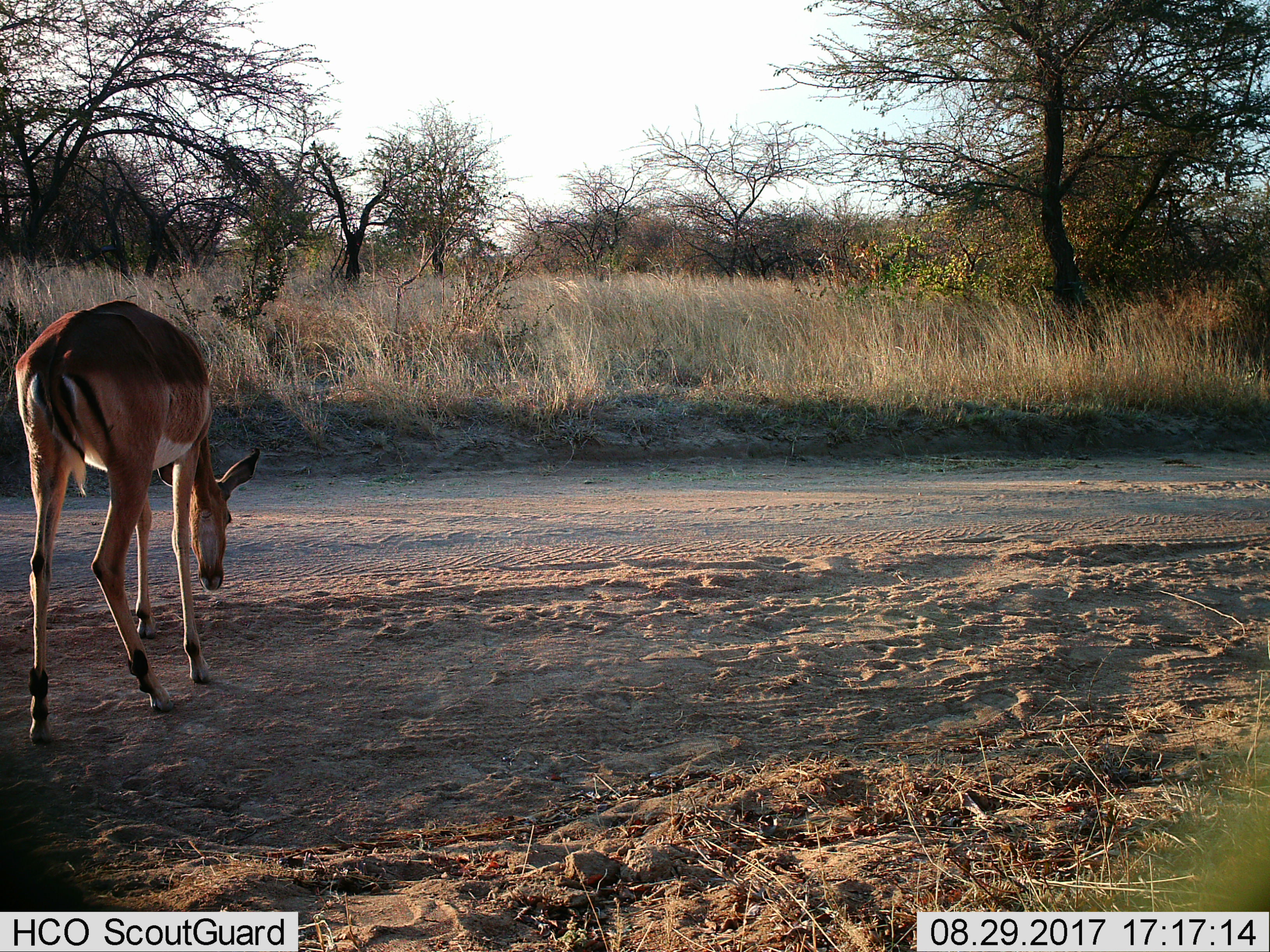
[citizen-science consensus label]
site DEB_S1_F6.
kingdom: Animalia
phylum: Chordata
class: Mammalia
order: Artiodactyla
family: Bovidae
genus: Aepyceros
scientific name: Aepyceros melampus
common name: impala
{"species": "impala (Aepyceros melampus)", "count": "1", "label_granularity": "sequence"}